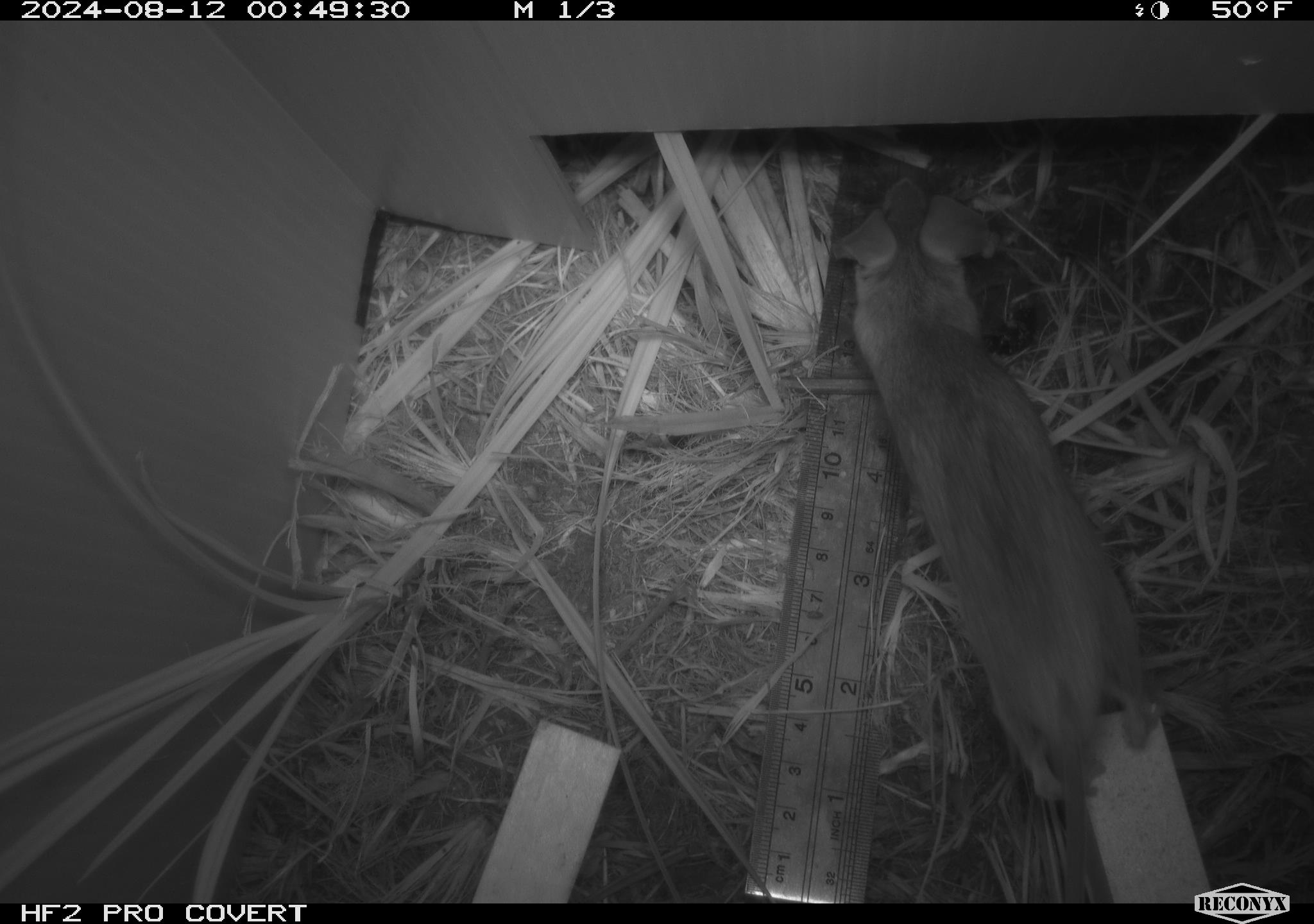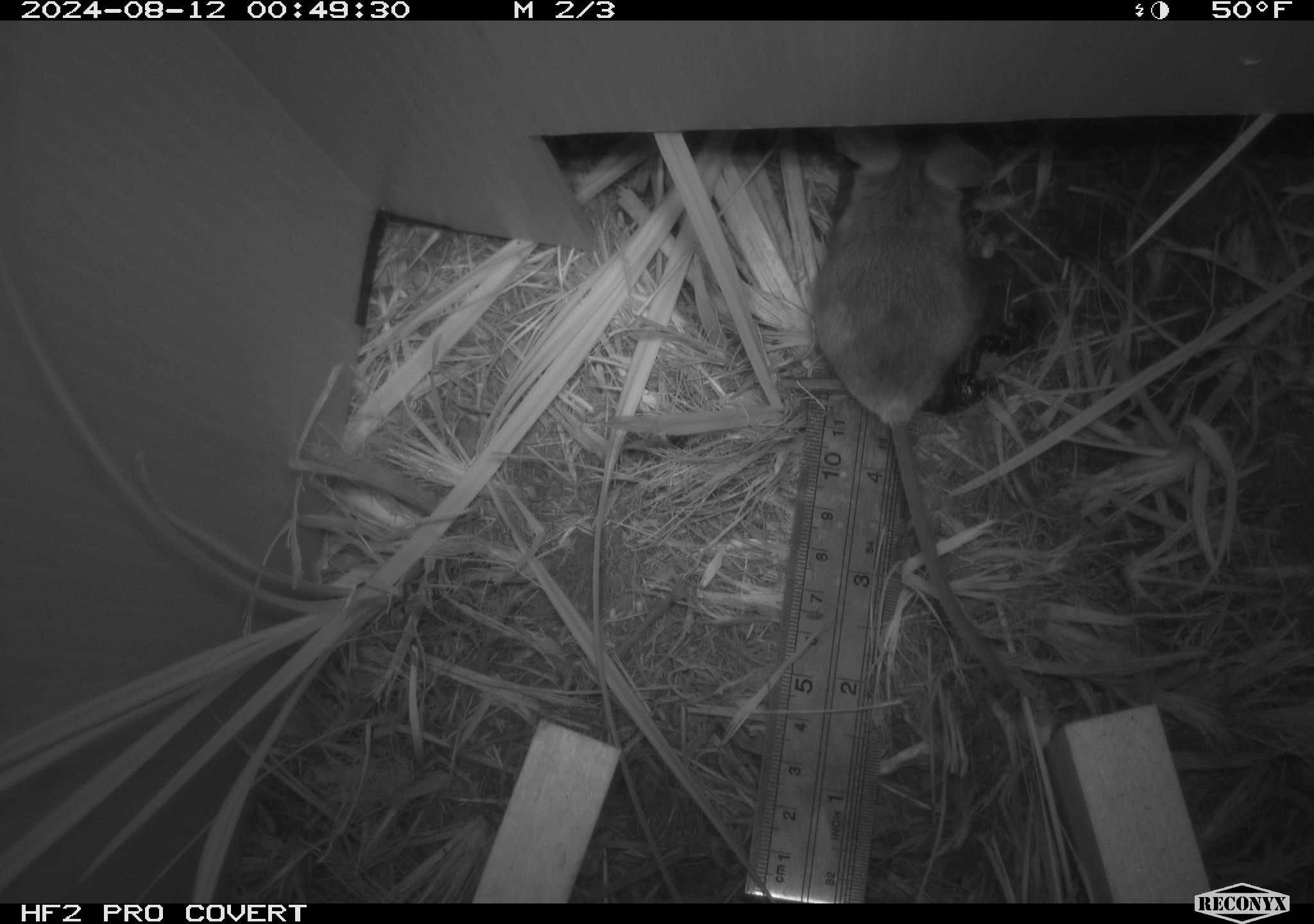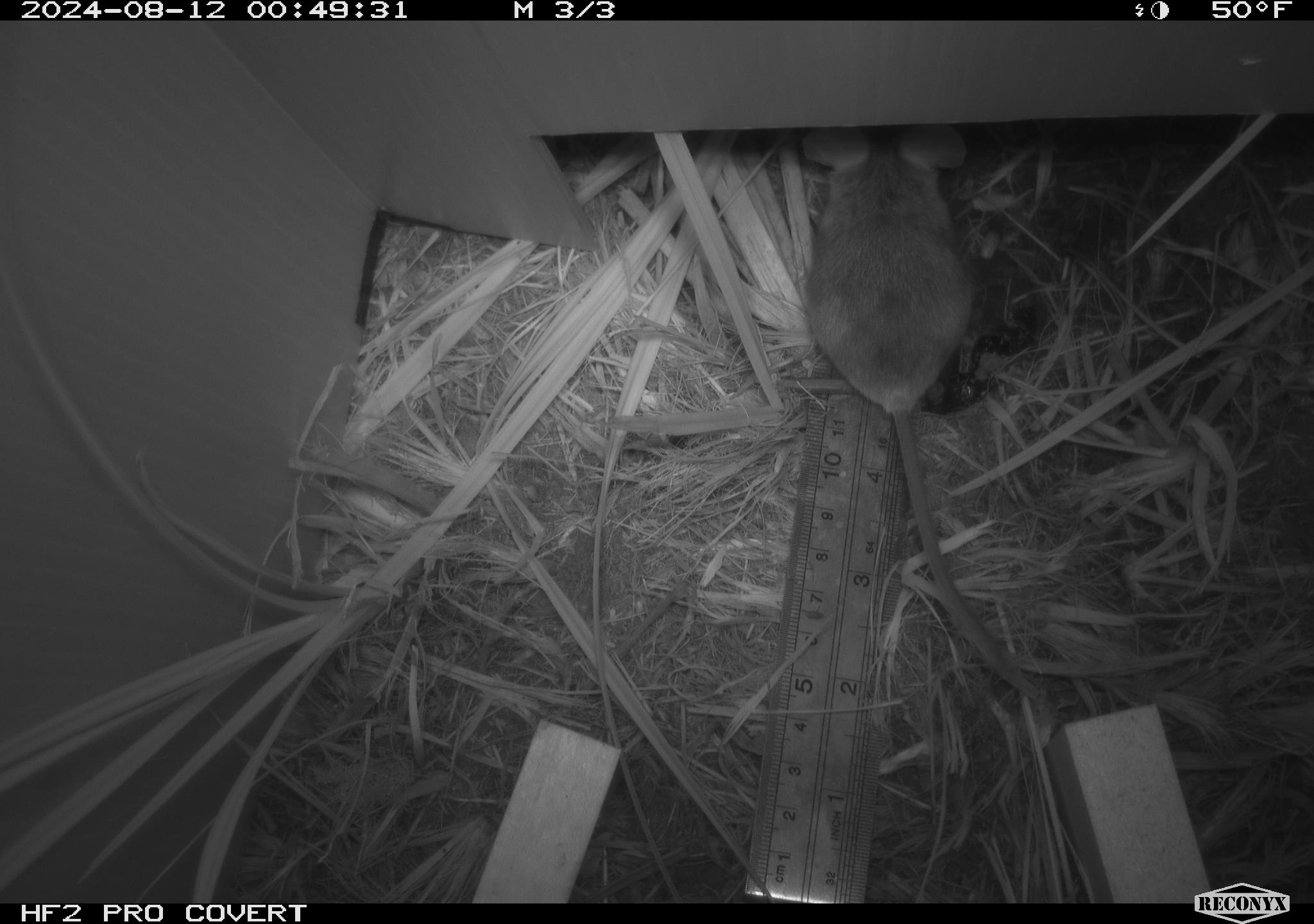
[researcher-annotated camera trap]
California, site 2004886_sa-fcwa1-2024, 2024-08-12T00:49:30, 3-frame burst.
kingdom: Animalia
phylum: Chordata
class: Mammalia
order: Rodentia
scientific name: Rodentia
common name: mouse species